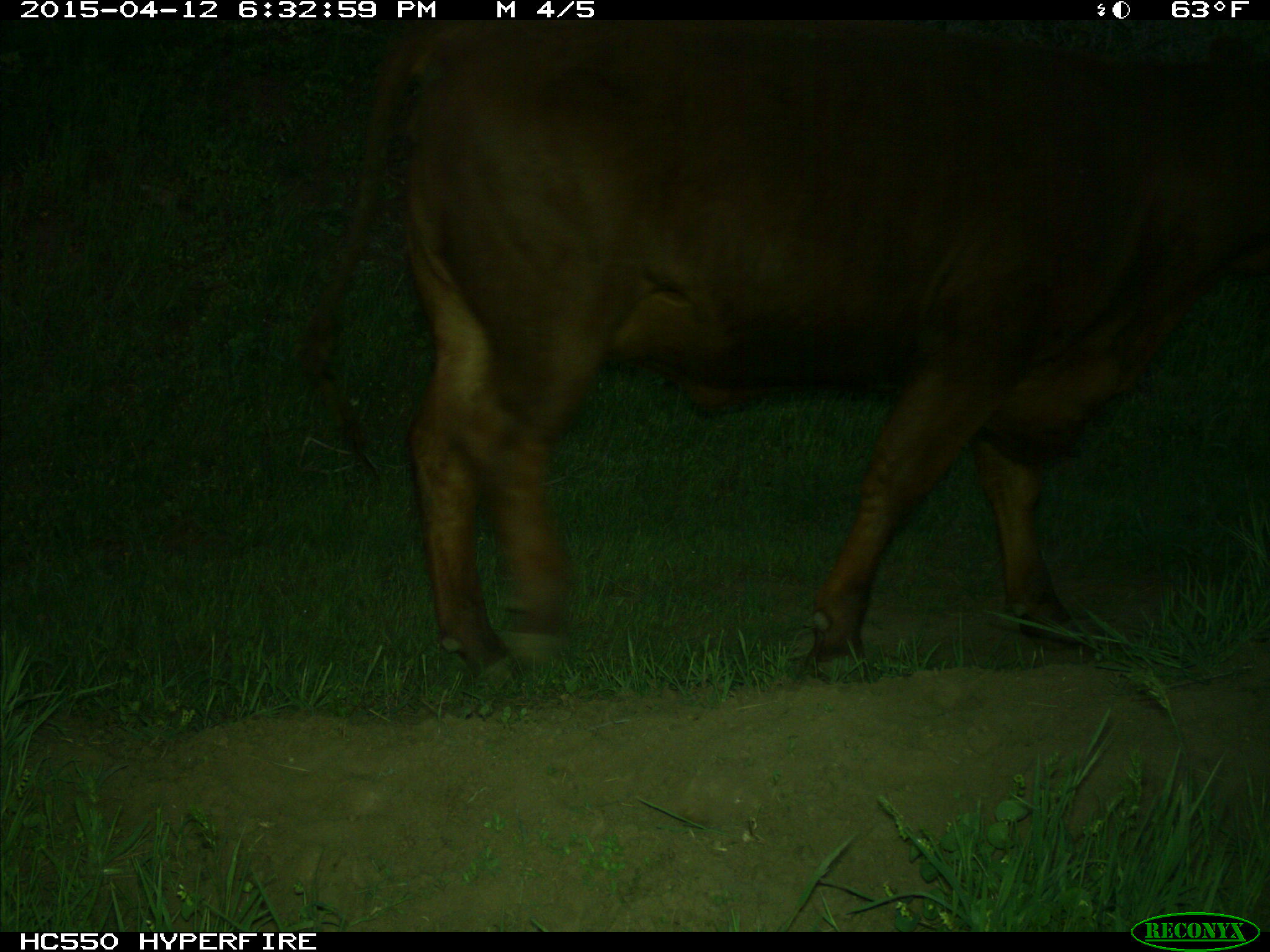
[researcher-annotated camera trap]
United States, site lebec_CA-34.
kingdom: Animalia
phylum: Chordata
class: Mammalia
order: Artiodactyla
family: Bovidae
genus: Bos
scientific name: Bos taurus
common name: domestic cow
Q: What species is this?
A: Bos taurus (domestic cow).